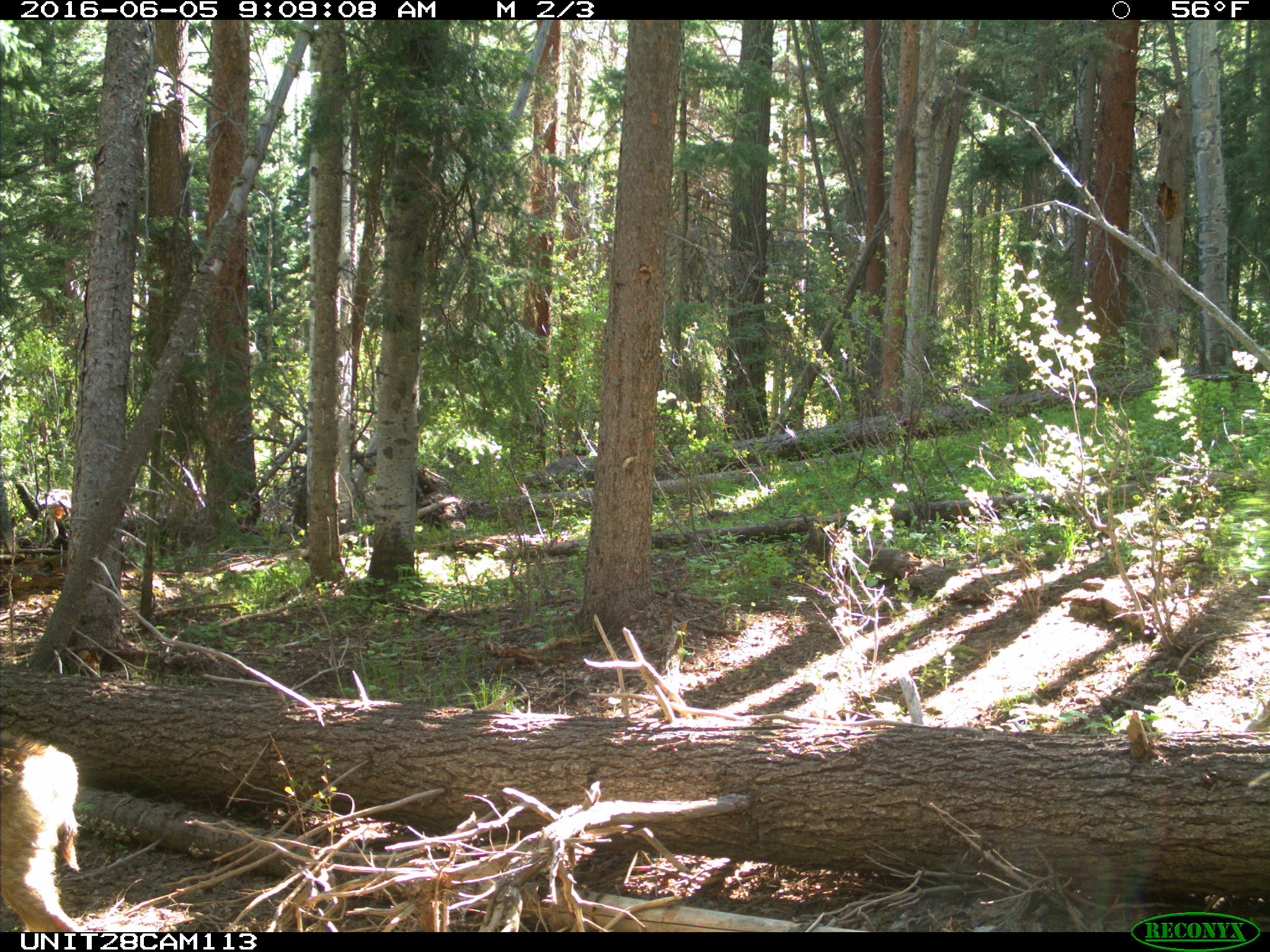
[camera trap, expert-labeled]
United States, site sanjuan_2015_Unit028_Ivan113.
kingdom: Animalia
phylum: Chordata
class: Mammalia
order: Artiodactyla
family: Cervidae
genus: Odocoileus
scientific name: Odocoileus hemionus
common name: mule deer